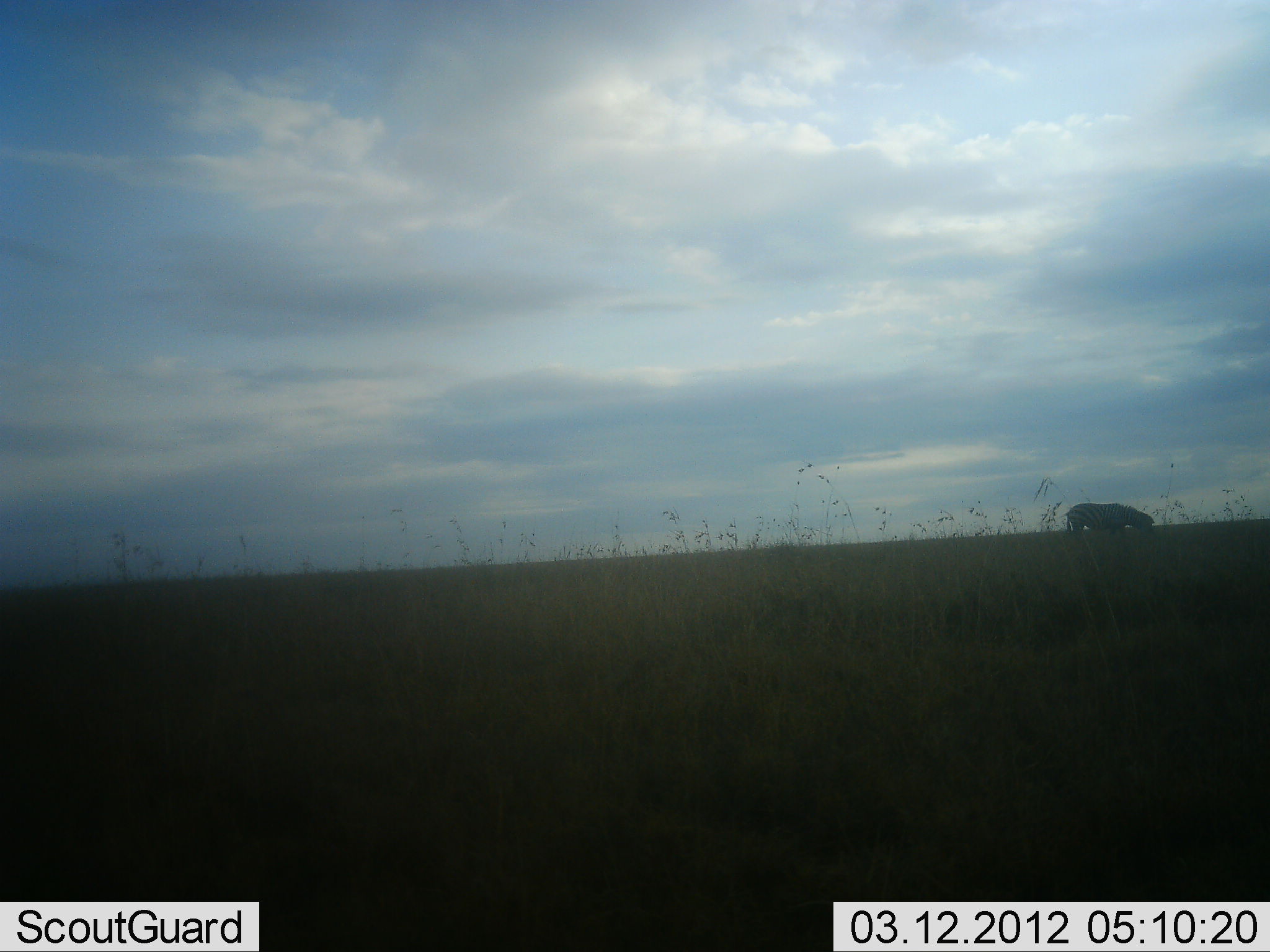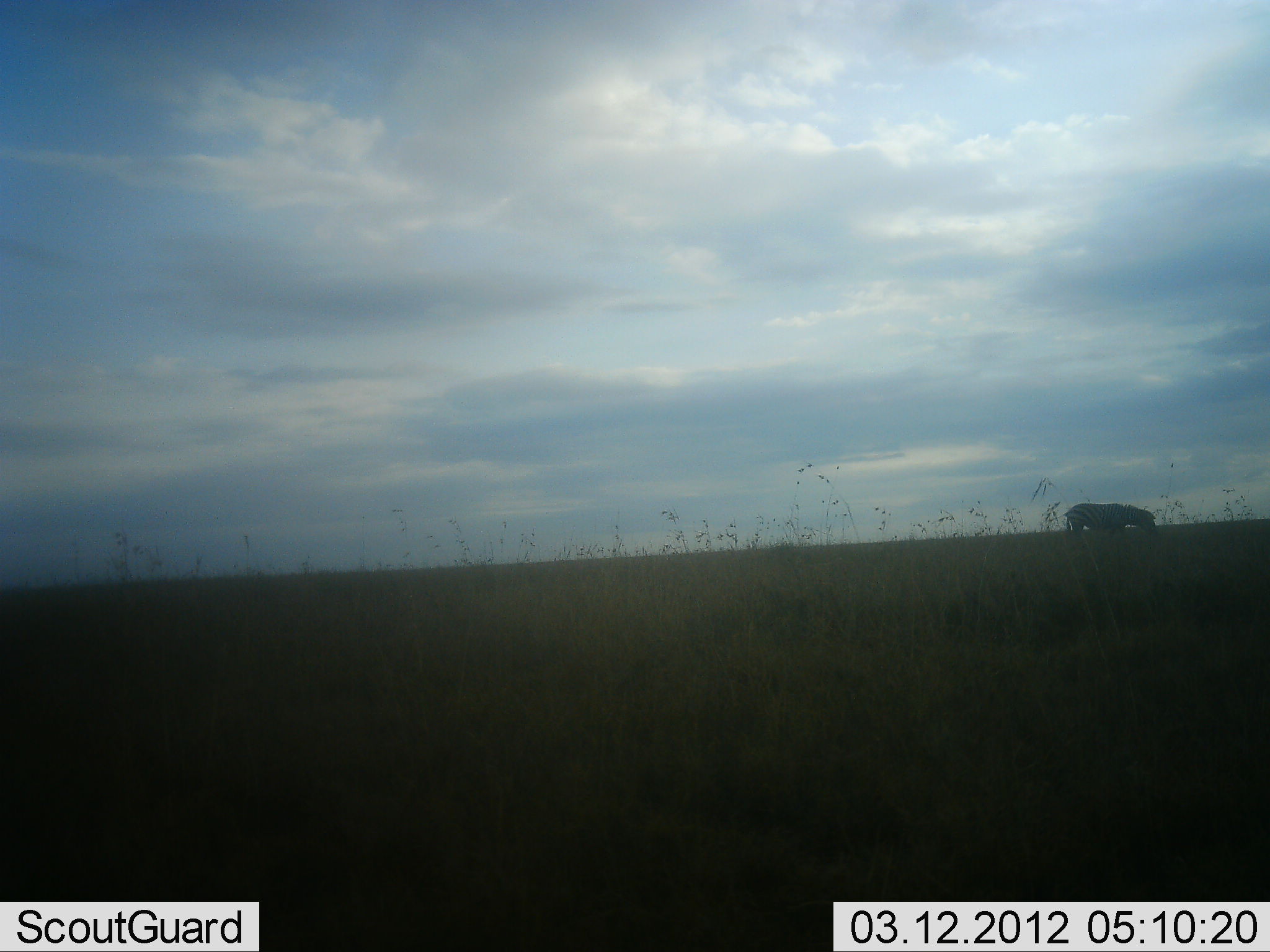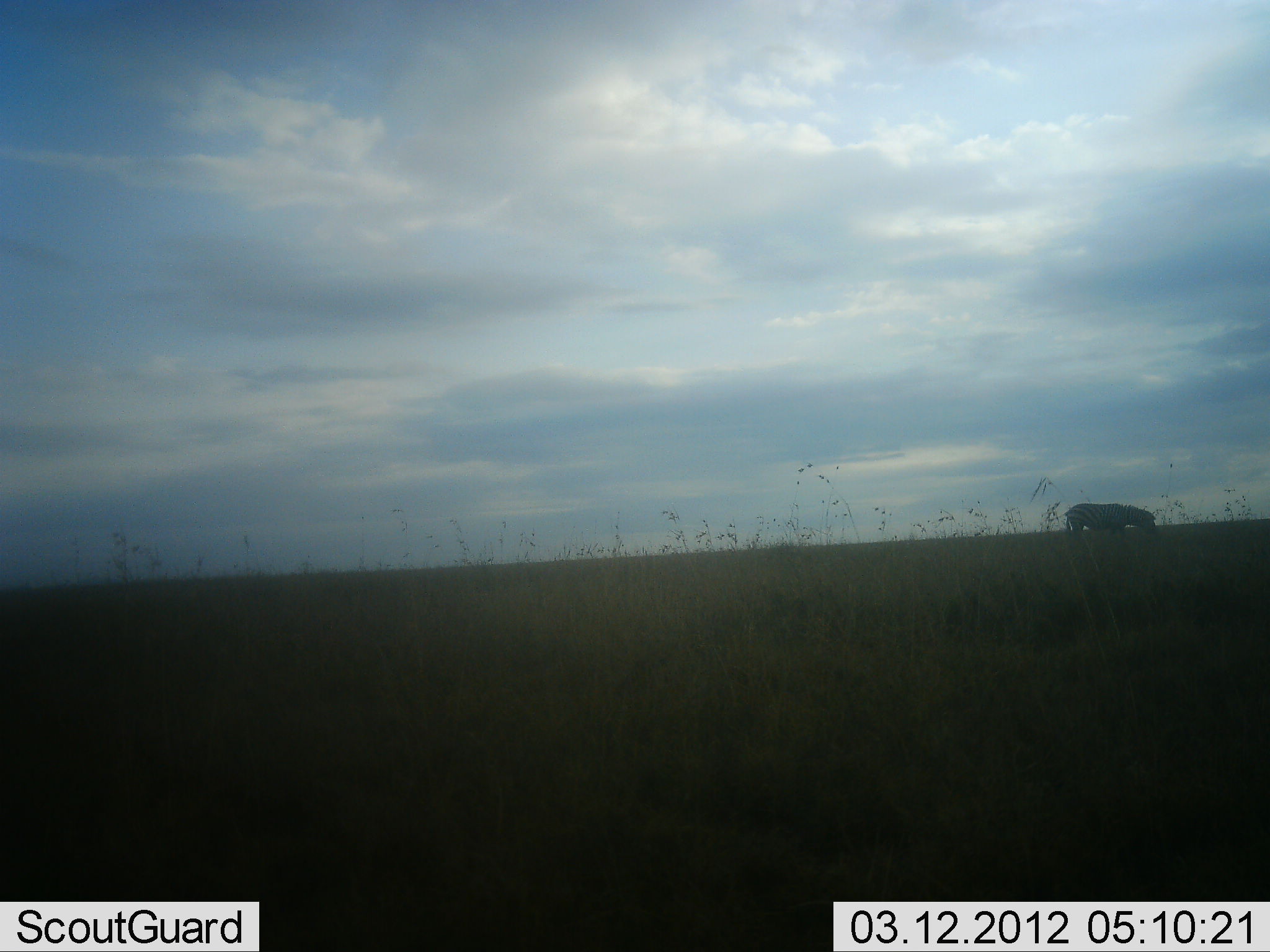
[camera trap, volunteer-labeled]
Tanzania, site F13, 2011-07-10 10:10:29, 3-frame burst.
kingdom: Animalia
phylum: Chordata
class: Mammalia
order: Perissodactyla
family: Equidae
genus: Equus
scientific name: Equus quagga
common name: plains zebra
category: zebra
Zebra (plains zebra) (Equus quagga), count 1. Behavior (volunteer vote fractions): standing 40%, resting 0%, moving 0%, interacting 0%. Young present (vote fraction): 0%. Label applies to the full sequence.